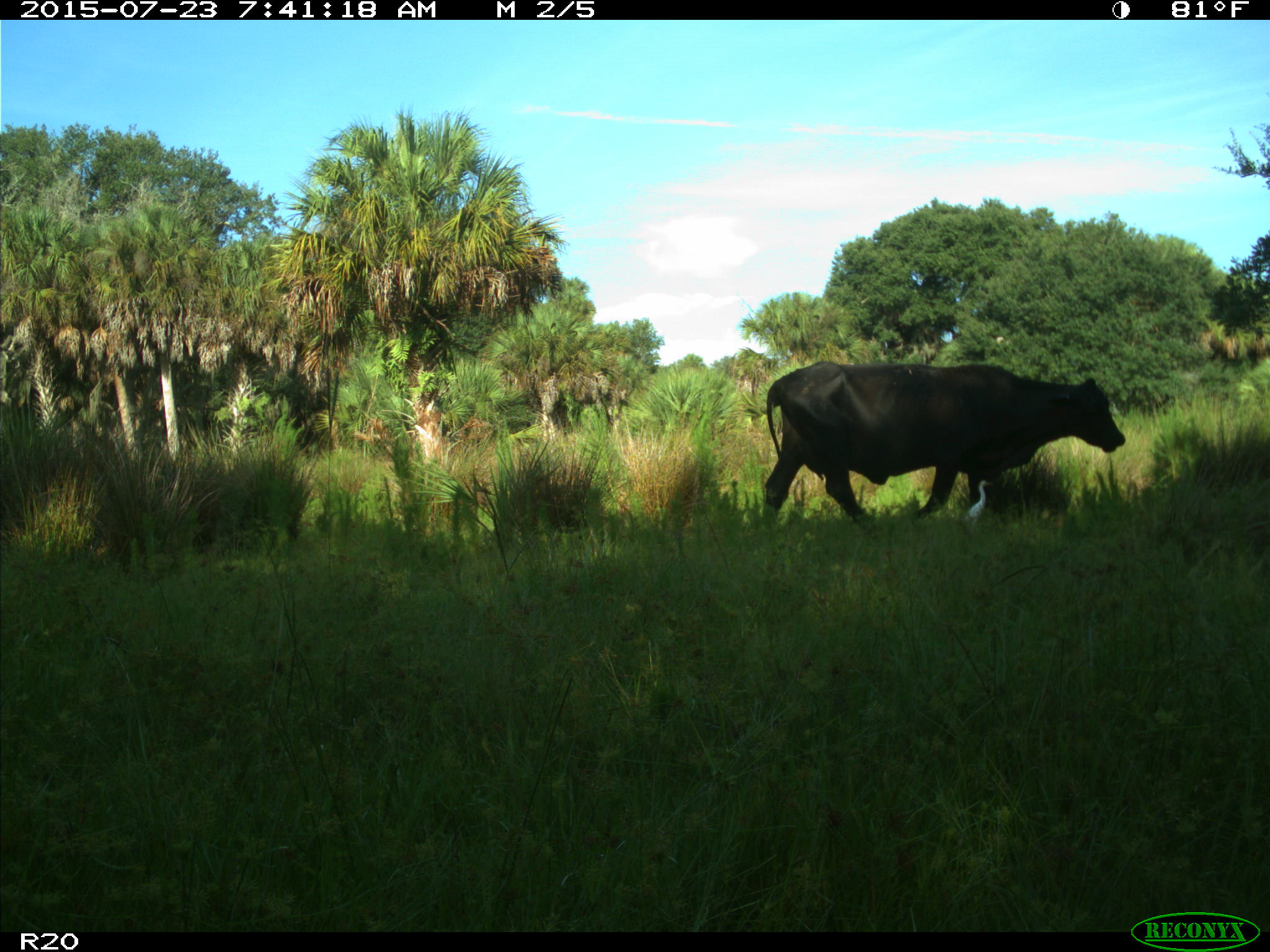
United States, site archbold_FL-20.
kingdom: Animalia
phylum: Chordata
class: Mammalia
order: Artiodactyla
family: Bovidae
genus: Bos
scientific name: Bos taurus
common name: domestic cow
Bos taurus (domestic cow).